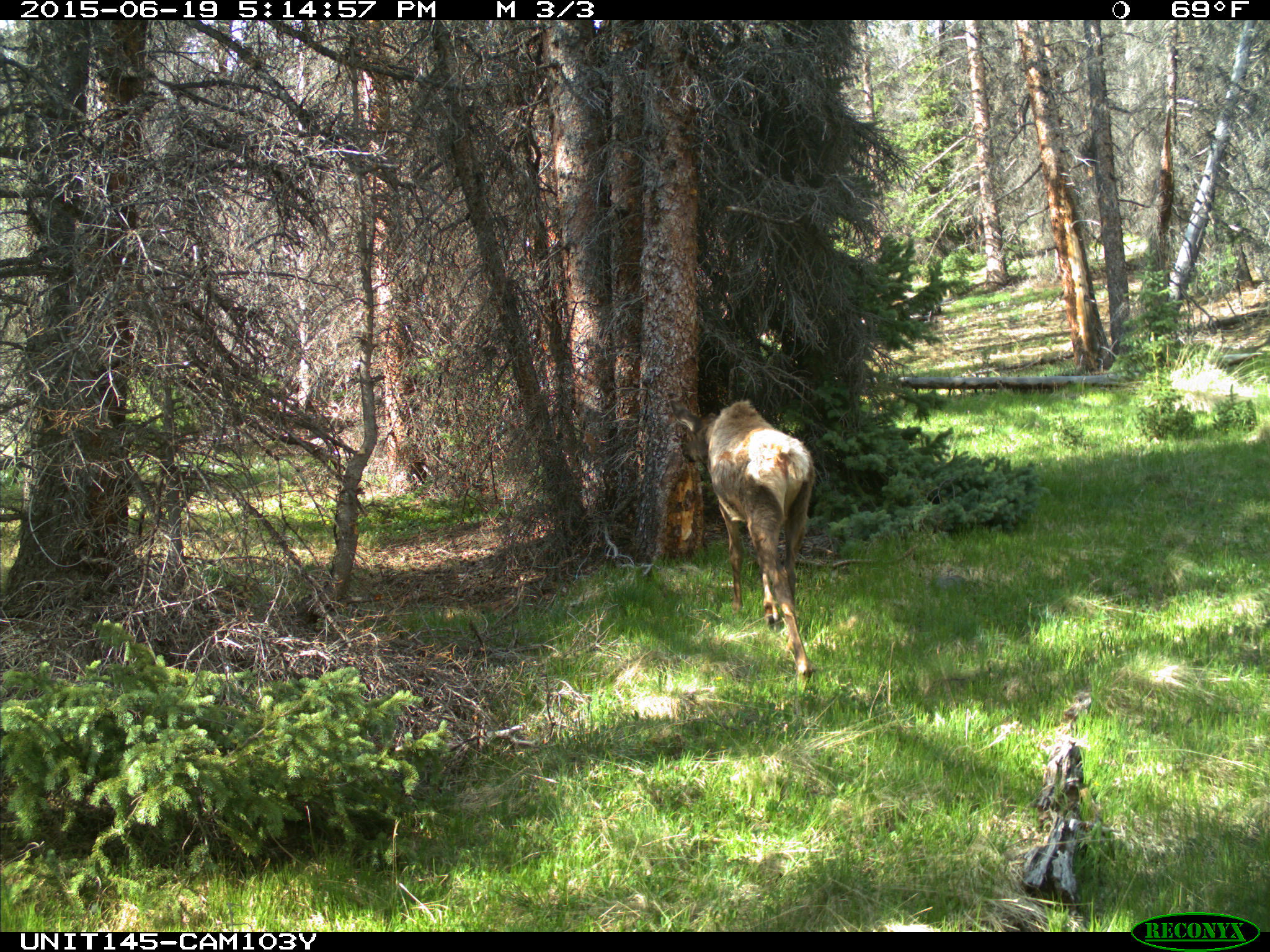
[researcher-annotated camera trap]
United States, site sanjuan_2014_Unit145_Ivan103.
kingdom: Animalia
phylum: Chordata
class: Mammalia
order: Artiodactyla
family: Cervidae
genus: Cervus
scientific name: Cervus elaphus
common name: red deer